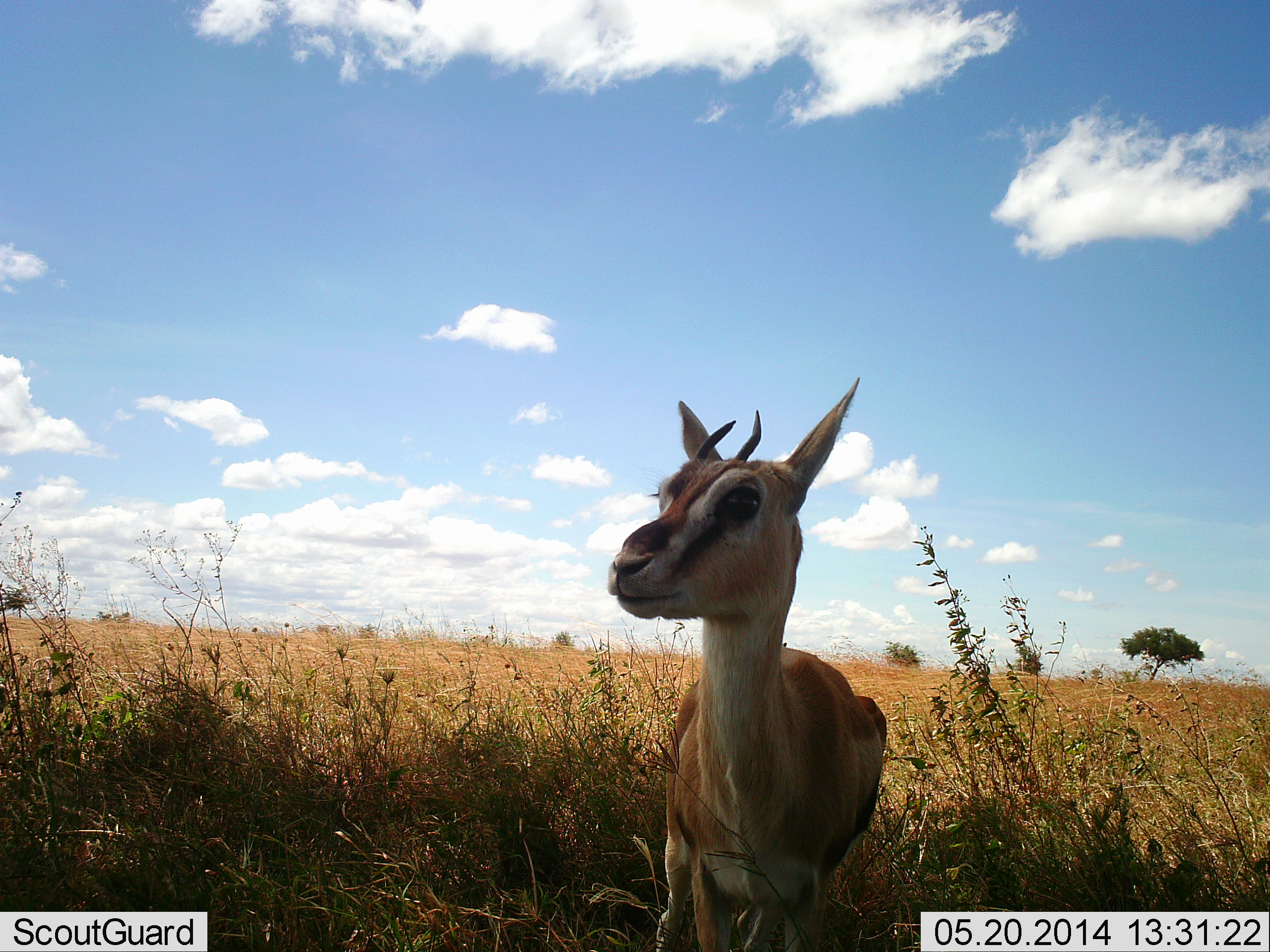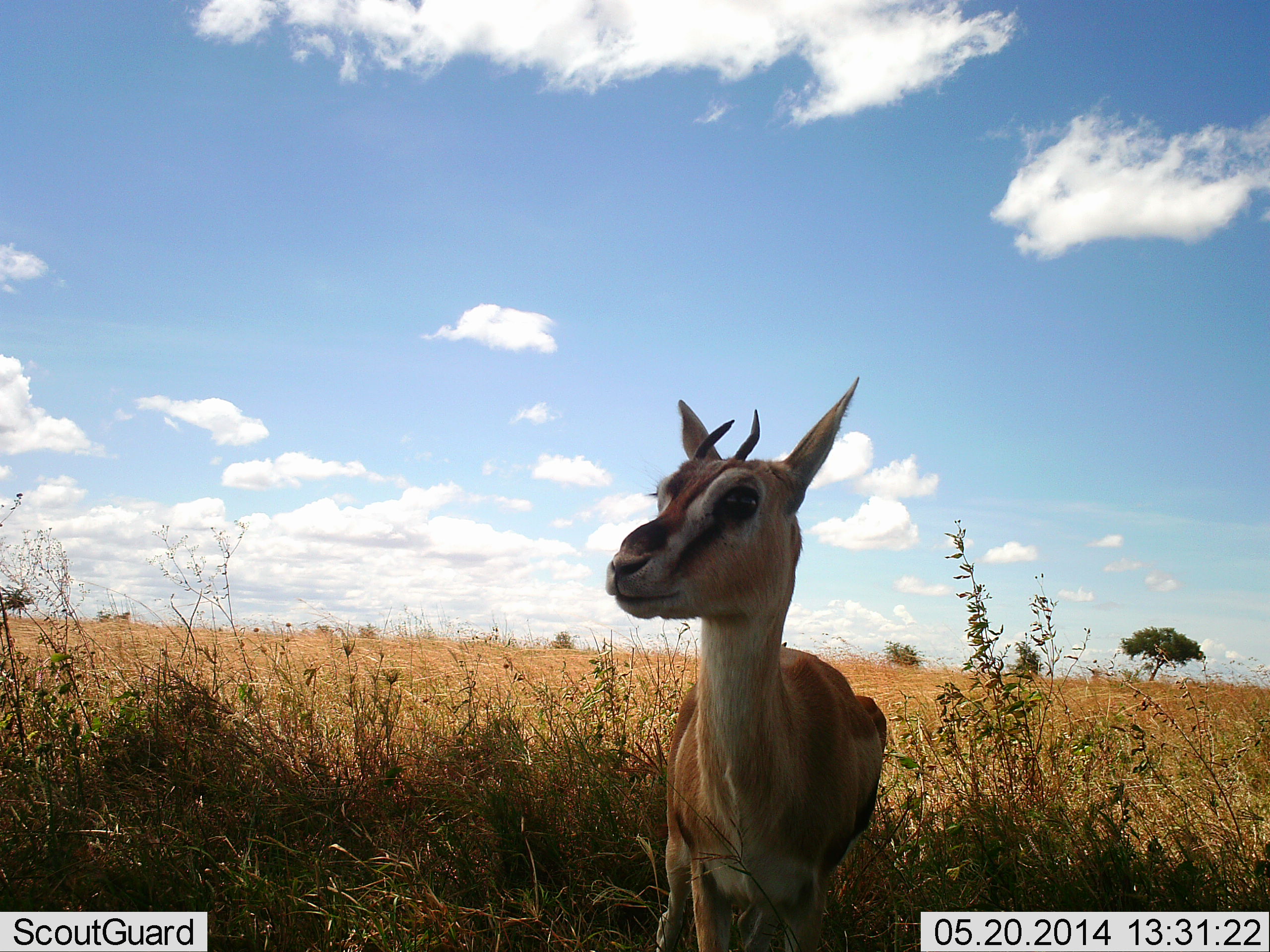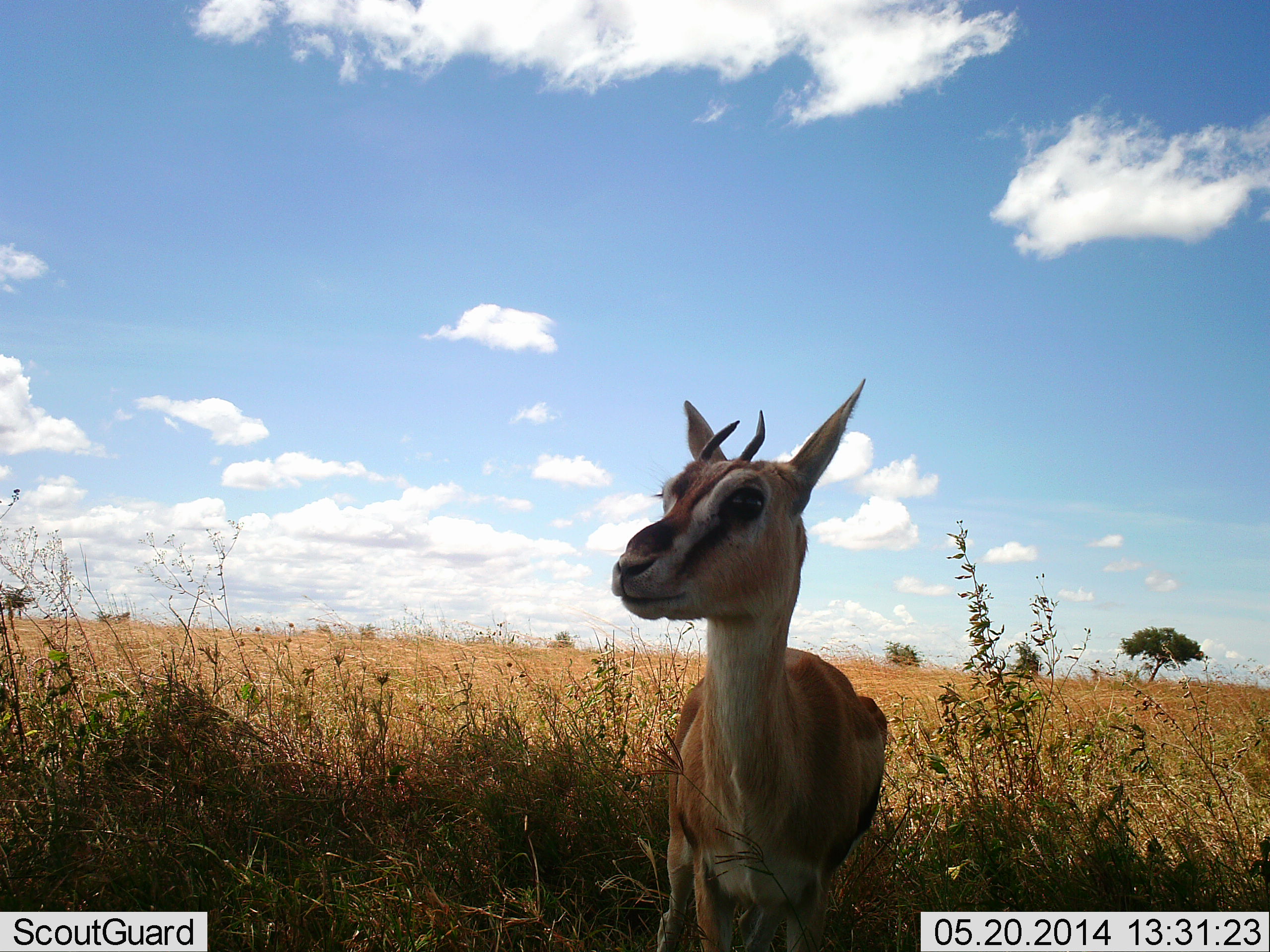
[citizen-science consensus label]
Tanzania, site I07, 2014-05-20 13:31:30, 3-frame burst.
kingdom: Animalia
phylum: Chordata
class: Mammalia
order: Artiodactyla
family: Bovidae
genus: Eudorcas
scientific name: Eudorcas thomsonii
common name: thomson's gazelle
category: gazellethomsons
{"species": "gazellethomsons (thomson's gazelle) (Eudorcas thomsonii)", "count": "1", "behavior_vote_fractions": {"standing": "100%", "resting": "0%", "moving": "0%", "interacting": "0%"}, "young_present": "10%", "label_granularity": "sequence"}